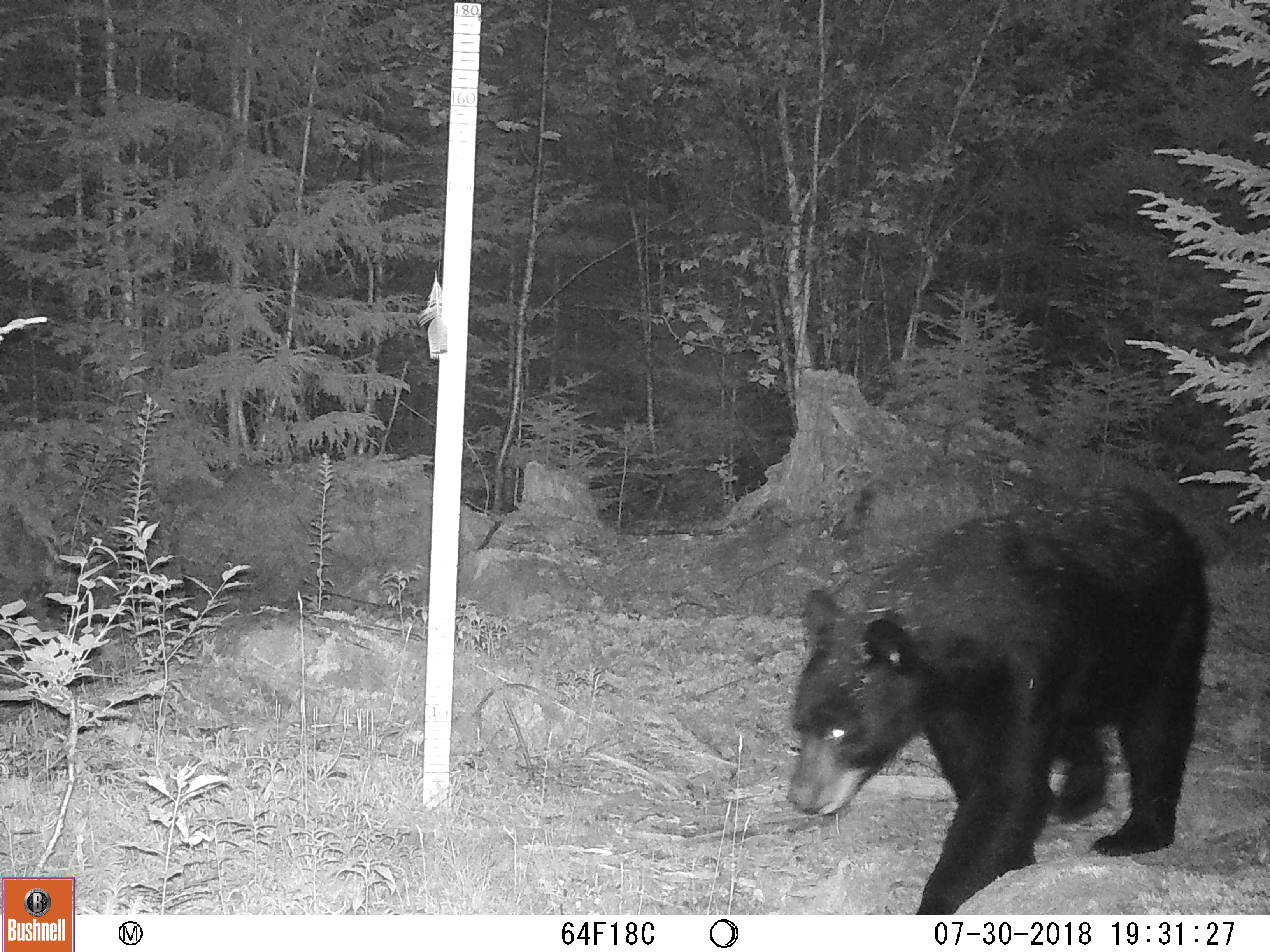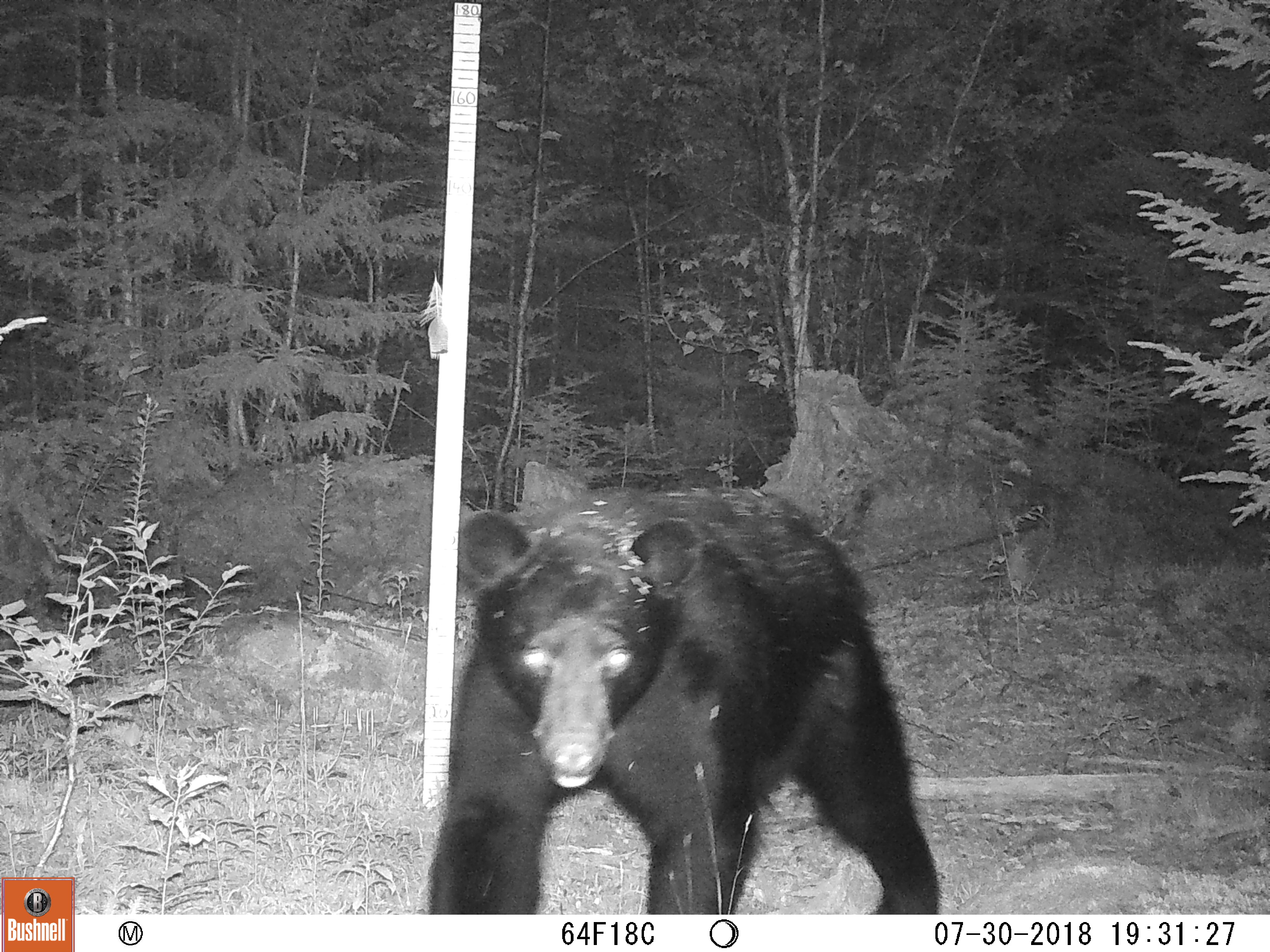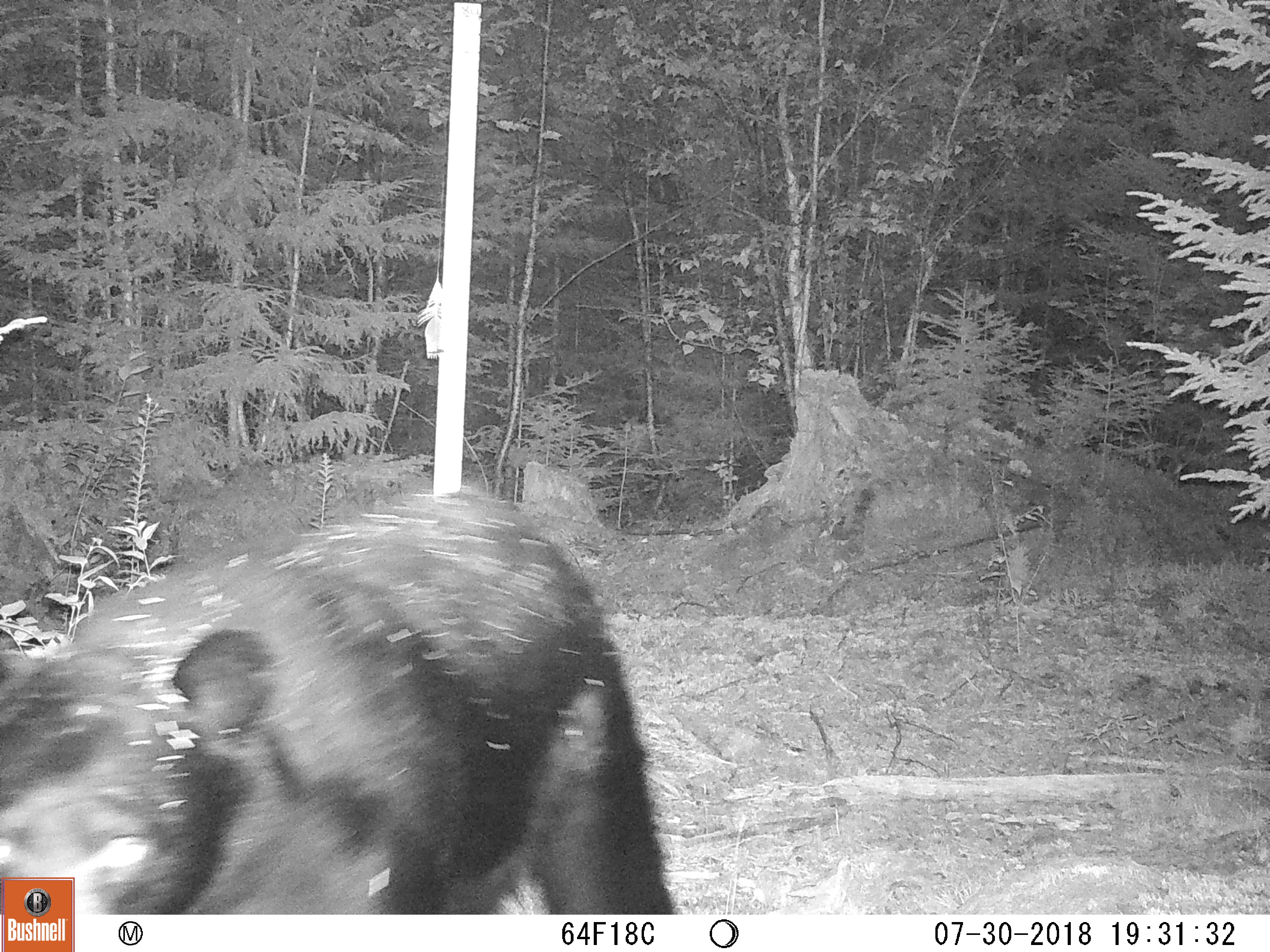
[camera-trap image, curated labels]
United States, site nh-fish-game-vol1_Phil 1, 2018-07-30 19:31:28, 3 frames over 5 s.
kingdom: Animalia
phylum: Chordata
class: Mammalia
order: Carnivora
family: Ursidae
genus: Ursus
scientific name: Ursus americanus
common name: black bear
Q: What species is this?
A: Black bear (Ursus americanus).